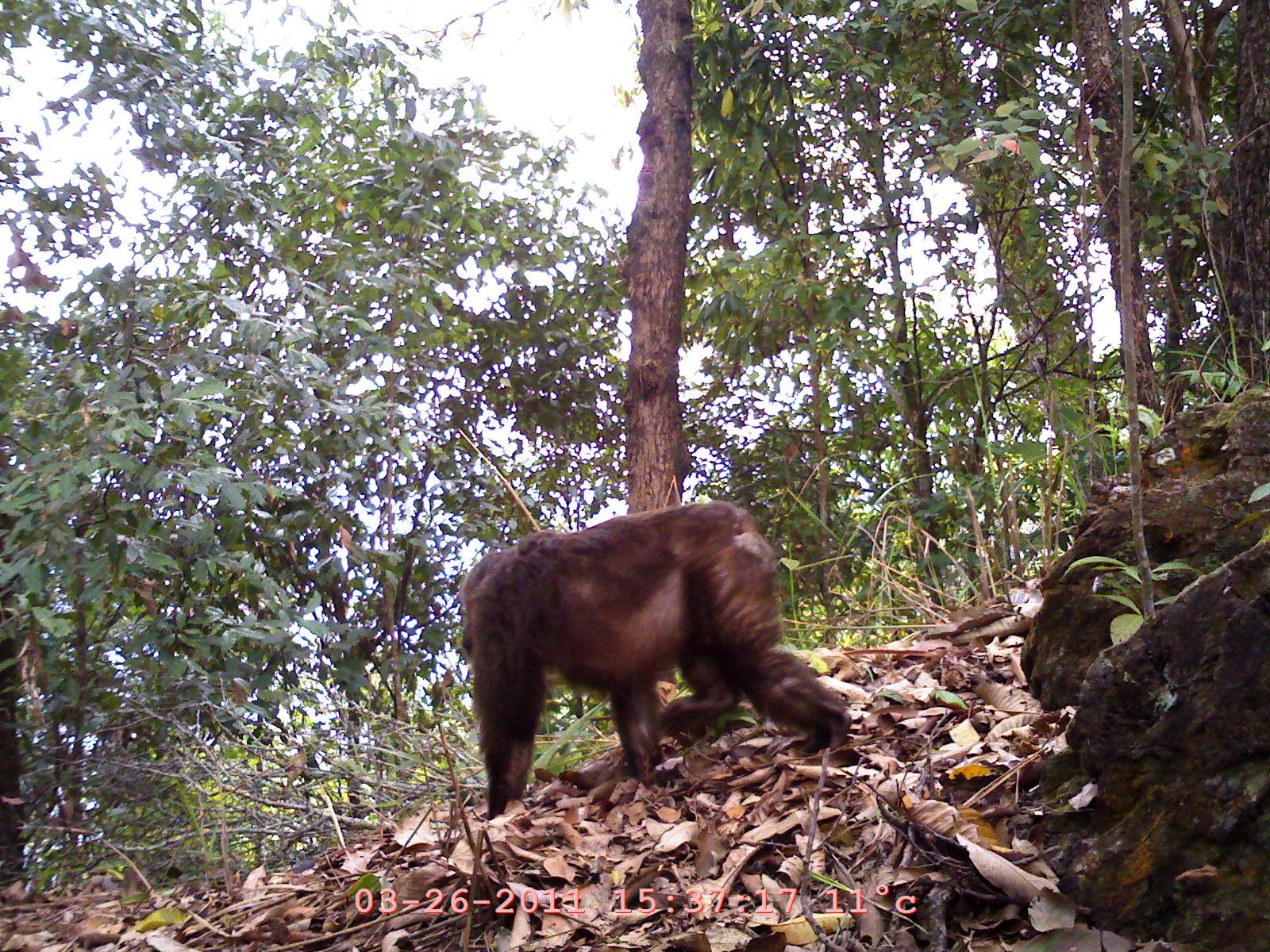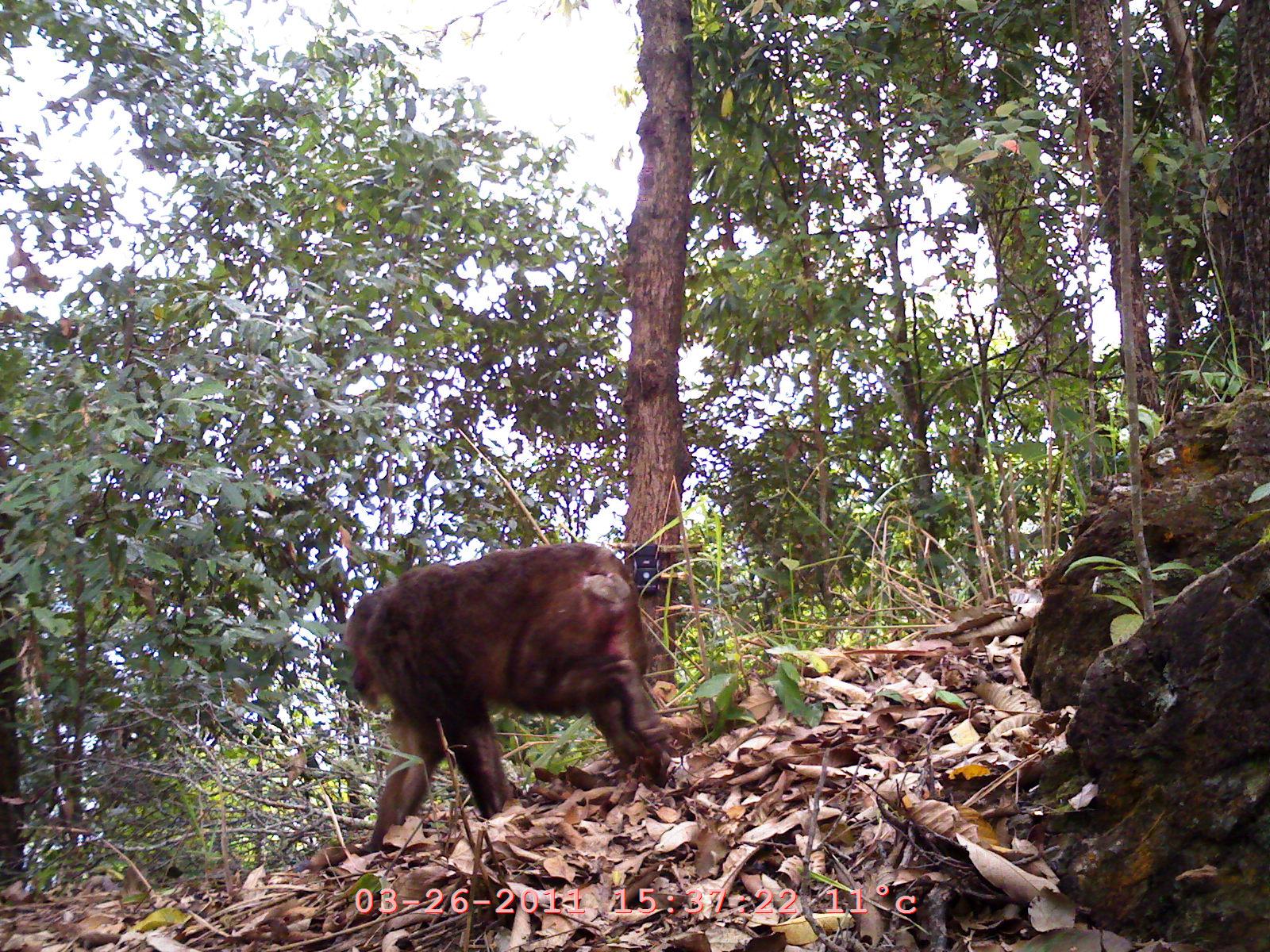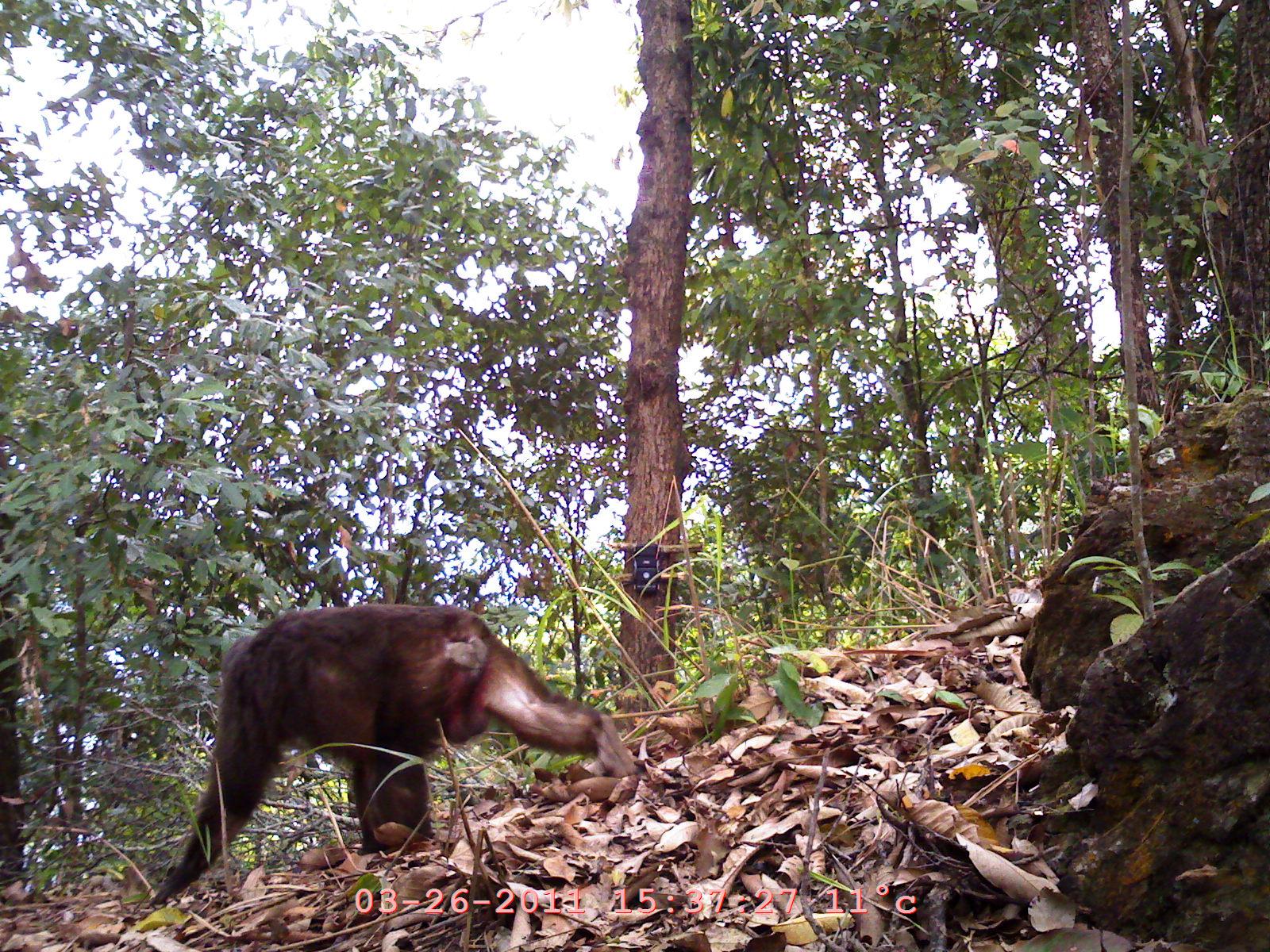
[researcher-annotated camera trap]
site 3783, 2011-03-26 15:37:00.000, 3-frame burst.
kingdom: Animalia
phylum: Chordata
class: Mammalia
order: Primates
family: Cercopithecidae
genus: Macaca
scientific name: Macaca arctoides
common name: stump-tailed macaque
Macaca arctoides (stump-tailed macaque), count 1.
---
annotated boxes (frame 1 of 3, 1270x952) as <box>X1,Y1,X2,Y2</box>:
macaca arctoides: <box>458,500,853,820</box>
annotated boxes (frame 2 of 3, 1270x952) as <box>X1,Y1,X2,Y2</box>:
macaca arctoides: <box>346,541,677,856</box>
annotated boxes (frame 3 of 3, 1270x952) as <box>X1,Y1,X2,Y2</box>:
macaca arctoides: <box>142,601,644,908</box>